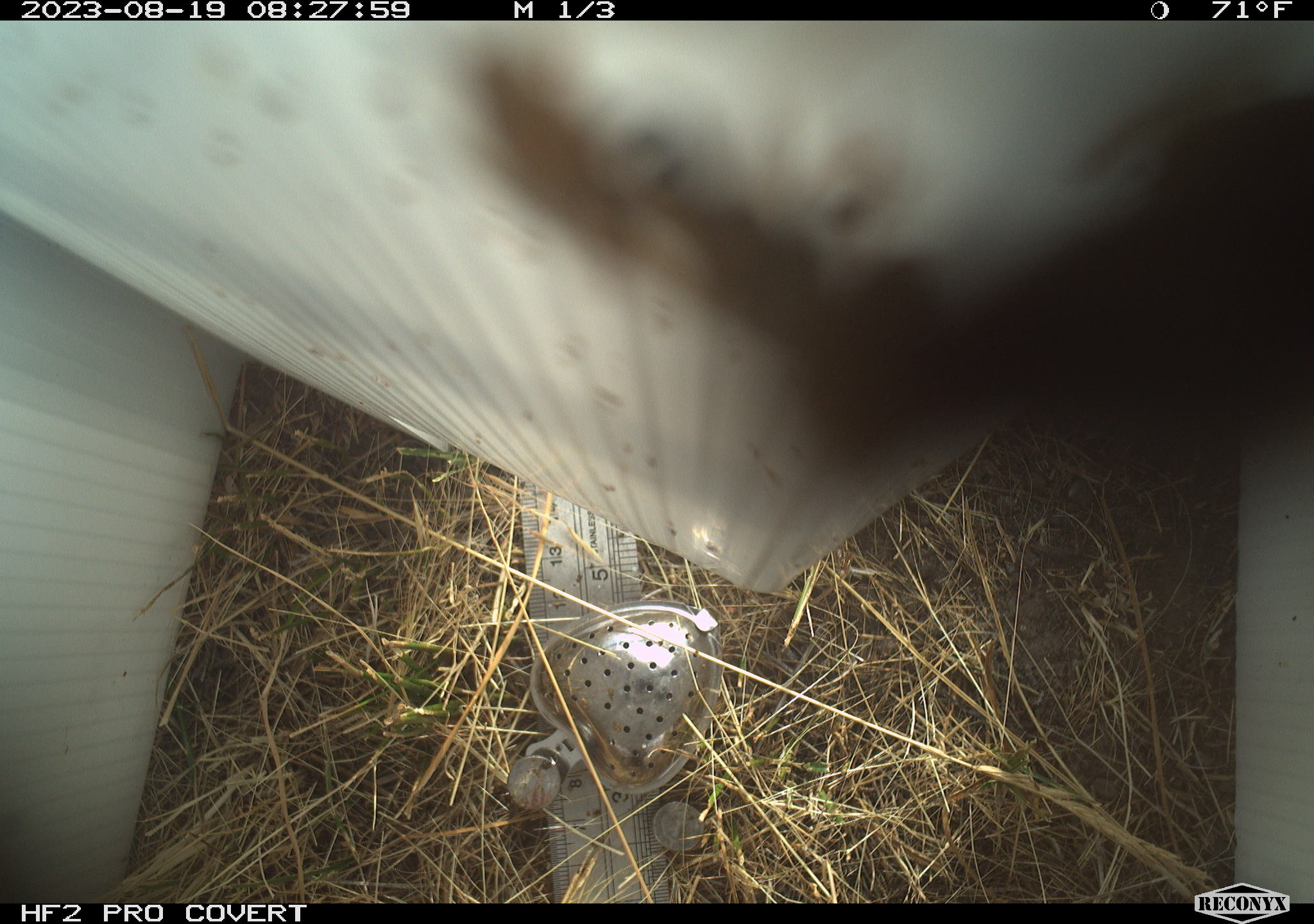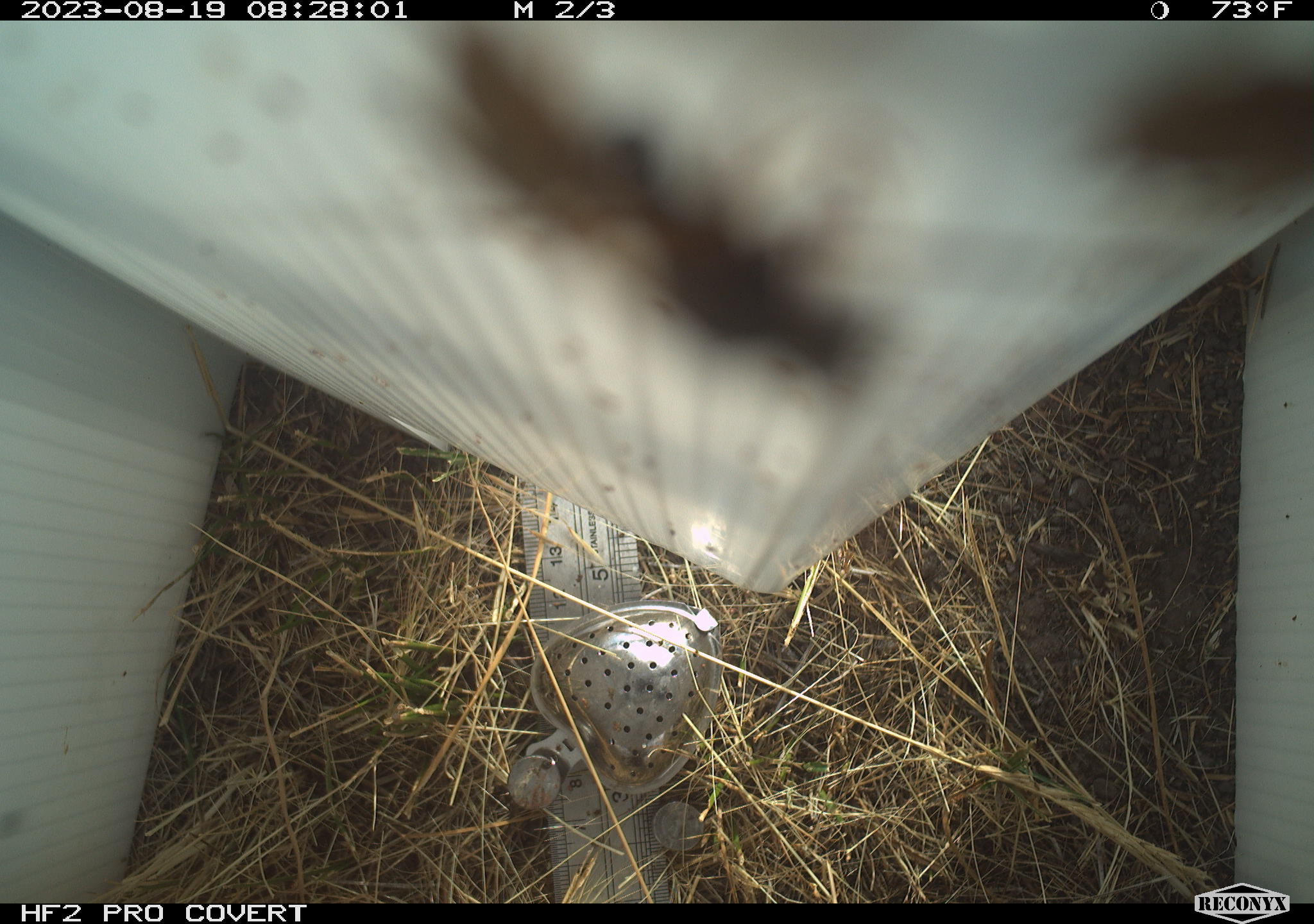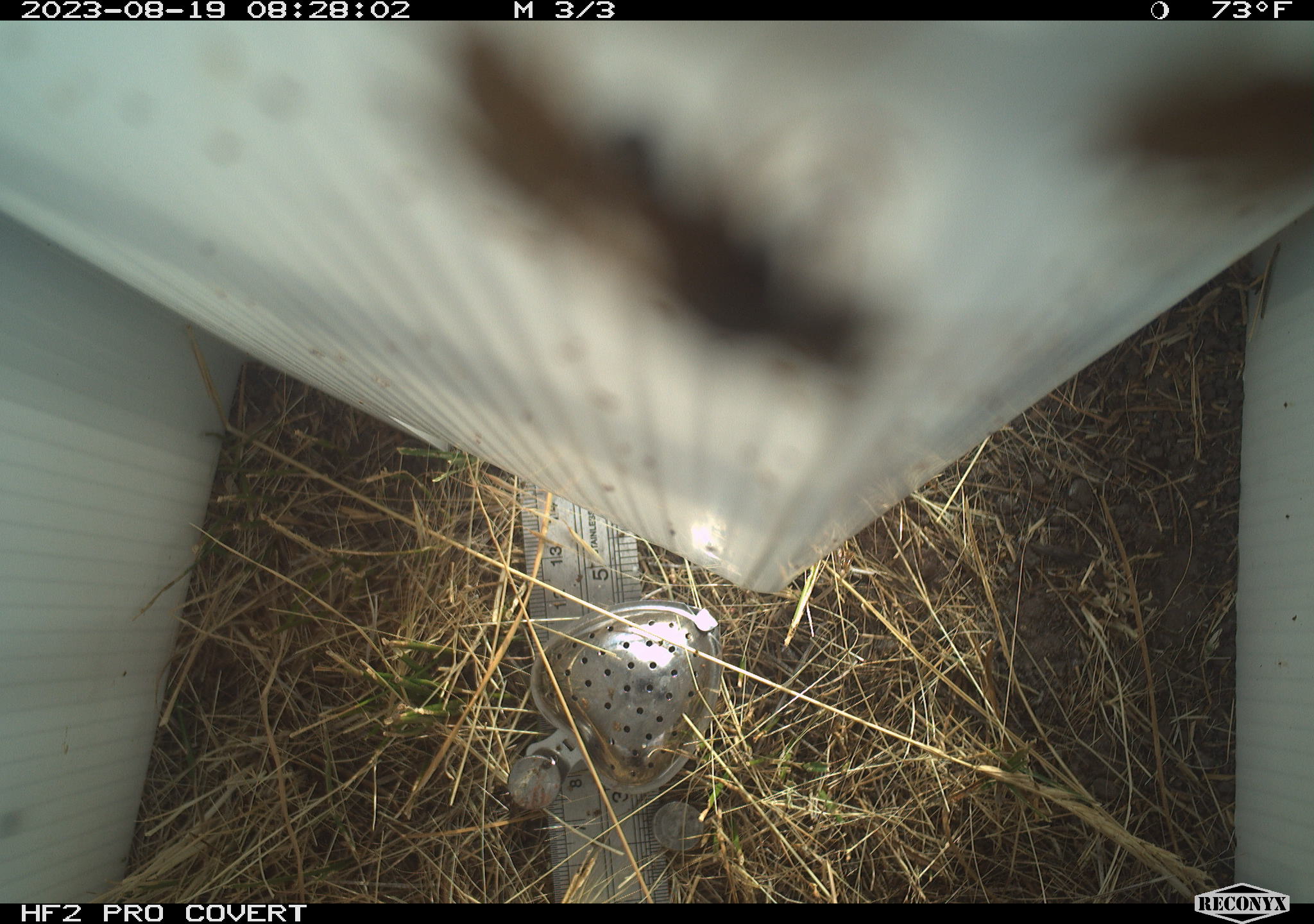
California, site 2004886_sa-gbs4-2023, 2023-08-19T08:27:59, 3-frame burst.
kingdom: Animalia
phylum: Arthropoda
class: Insecta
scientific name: Insecta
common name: insect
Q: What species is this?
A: Insect (Insecta).